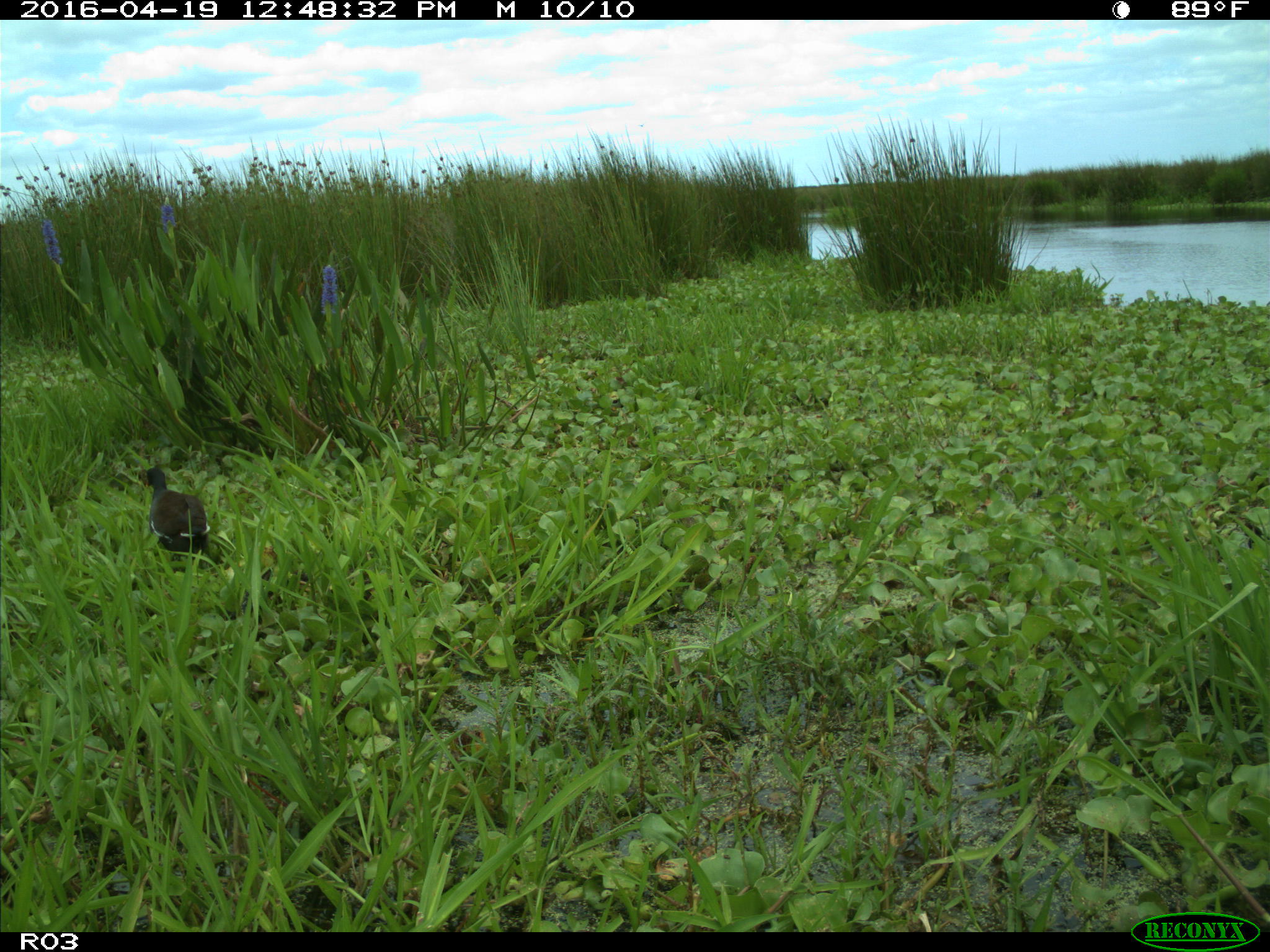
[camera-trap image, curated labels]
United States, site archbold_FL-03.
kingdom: Animalia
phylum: Chordata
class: Aves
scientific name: Aves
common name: birds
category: unidentified bird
Unidentified bird (birds) (Aves).